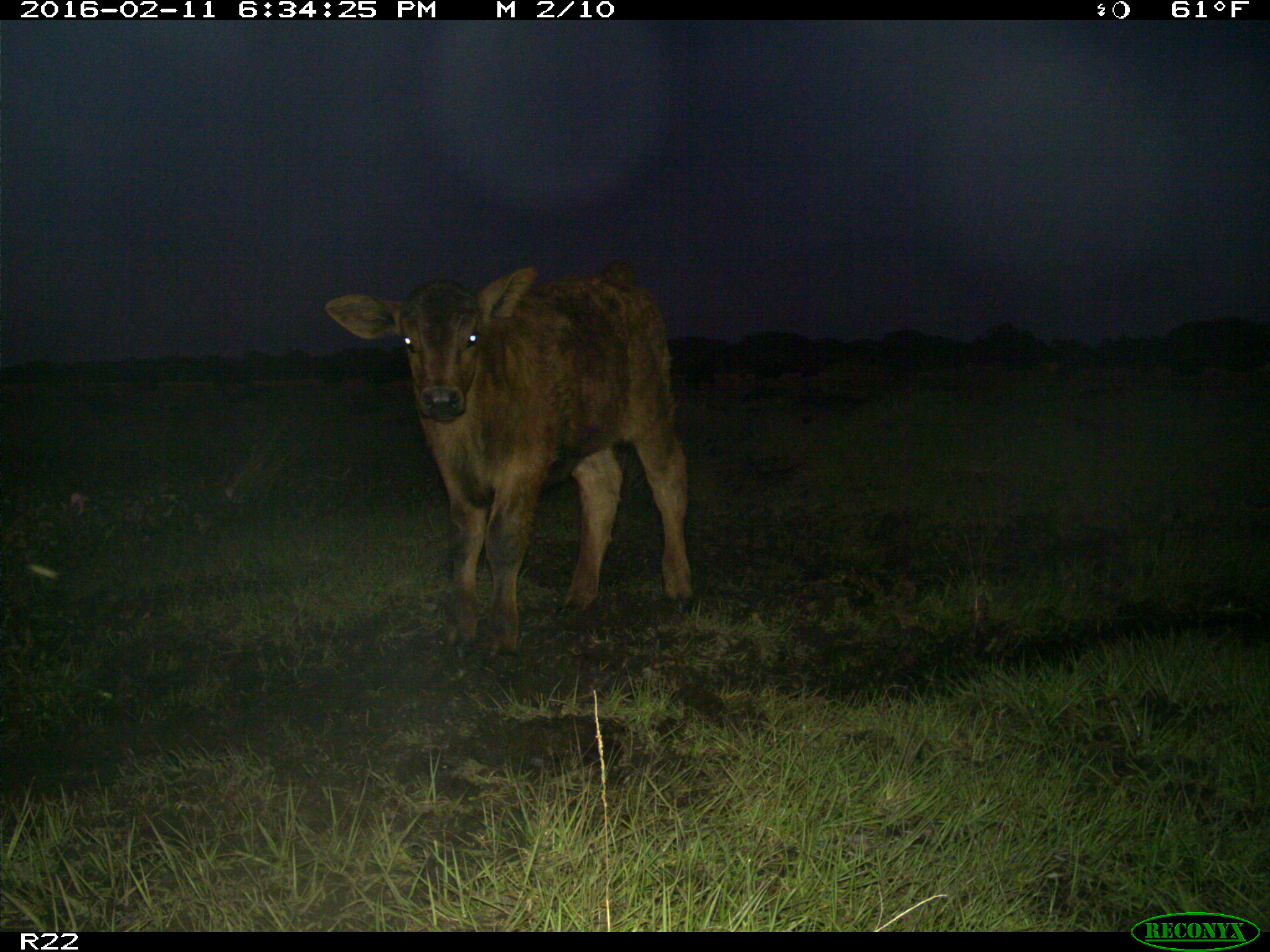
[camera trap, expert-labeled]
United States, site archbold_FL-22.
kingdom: Animalia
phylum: Chordata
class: Mammalia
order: Artiodactyla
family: Bovidae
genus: Bos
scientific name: Bos taurus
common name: domestic cow